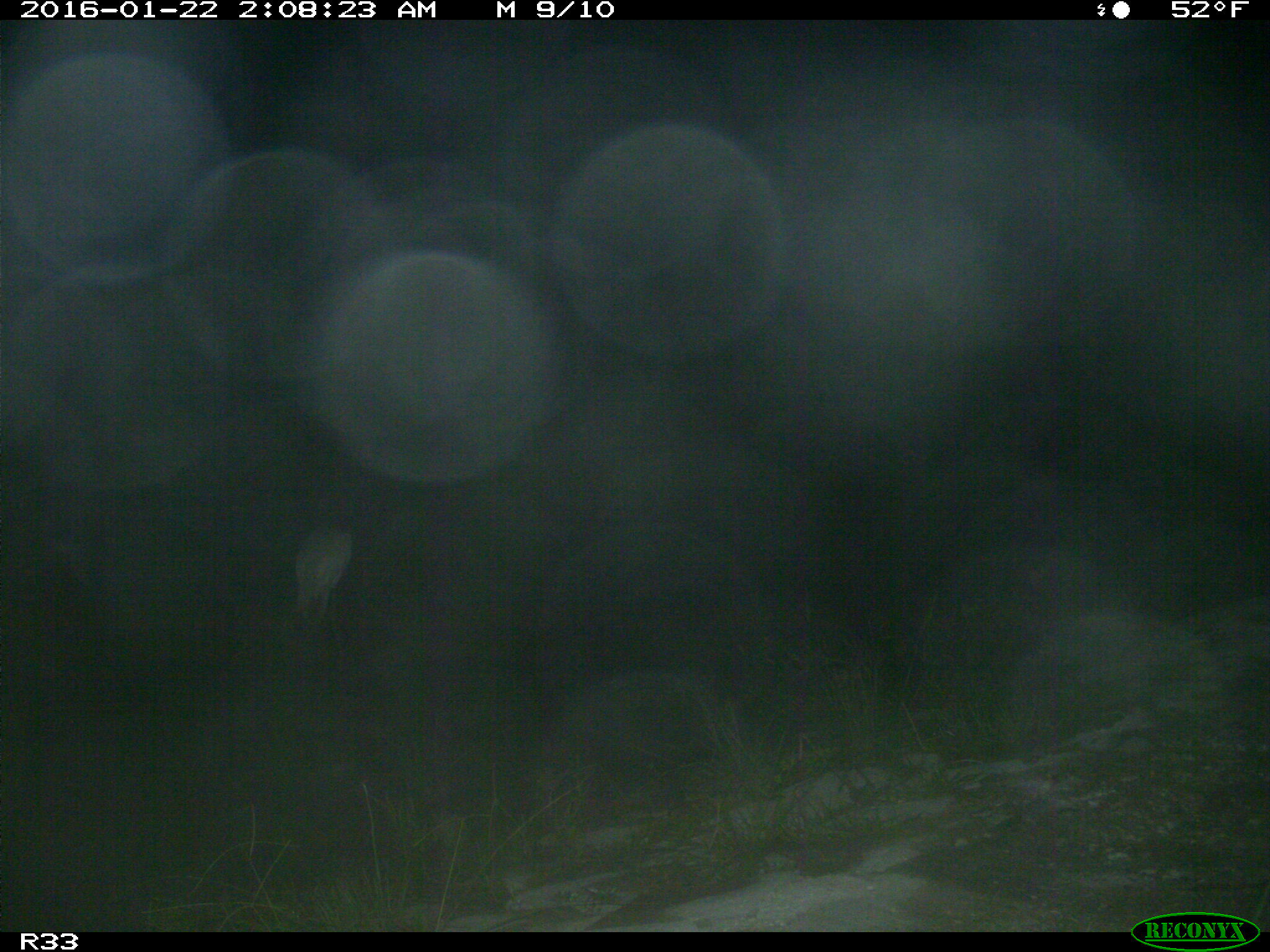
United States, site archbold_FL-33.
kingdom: Animalia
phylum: Chordata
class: Aves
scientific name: Aves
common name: birds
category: unidentified bird